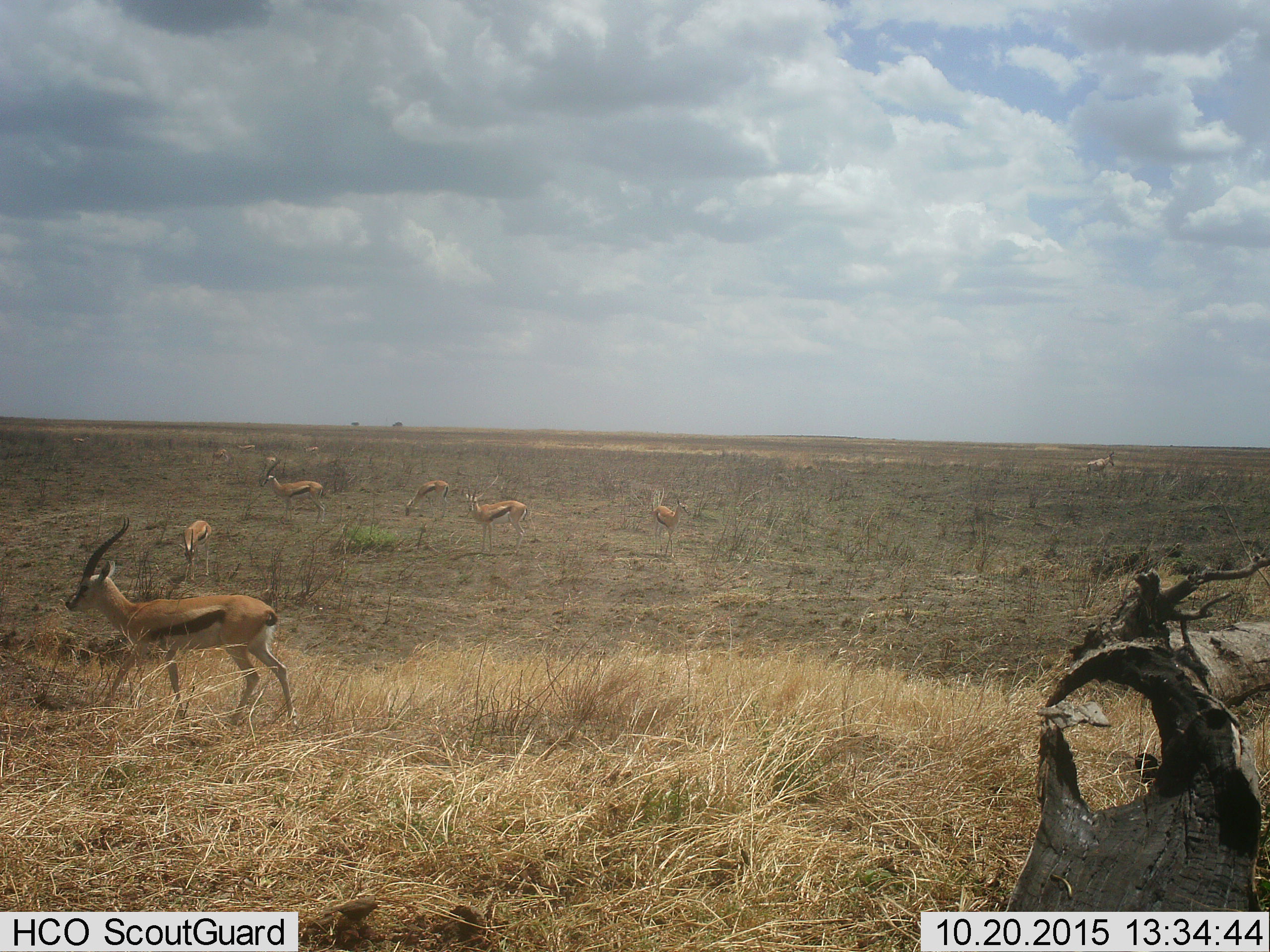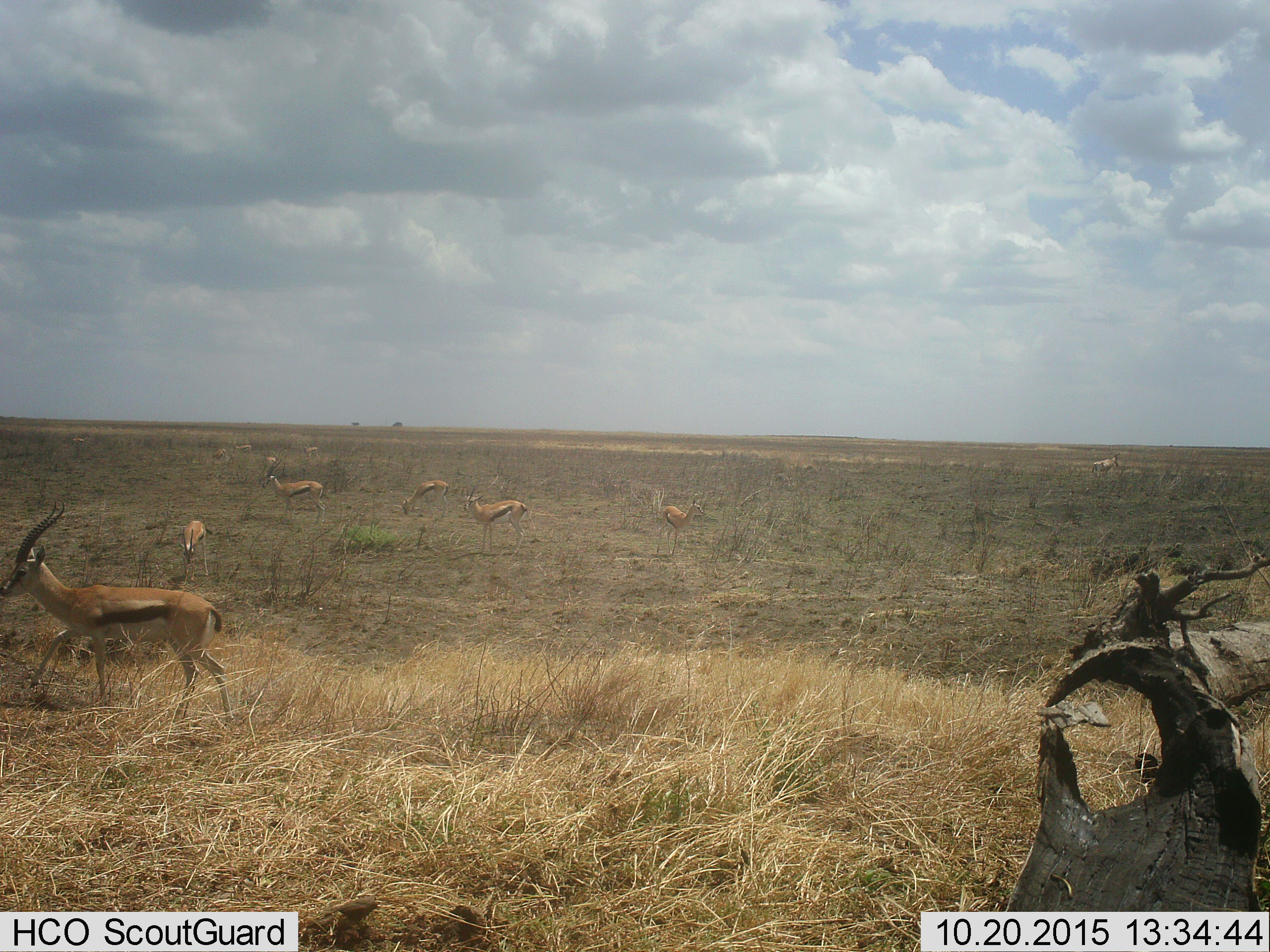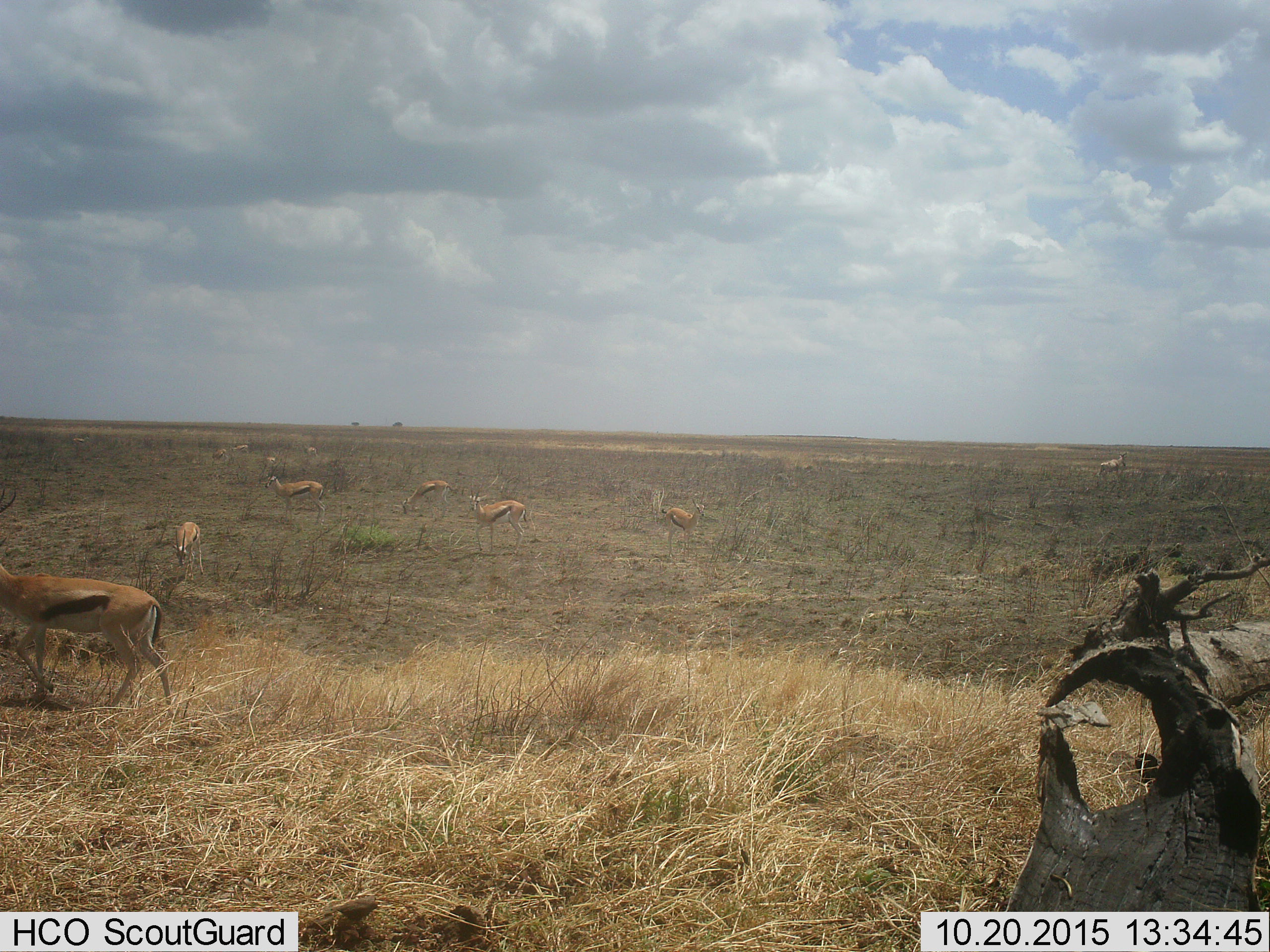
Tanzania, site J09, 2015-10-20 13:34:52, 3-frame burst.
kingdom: Animalia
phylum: Chordata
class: Mammalia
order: Artiodactyla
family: Bovidae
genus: Eudorcas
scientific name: Eudorcas thomsonii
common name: thomson's gazelle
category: gazellethomsons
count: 8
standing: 78%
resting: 0%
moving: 44%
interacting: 11%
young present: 33%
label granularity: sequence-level